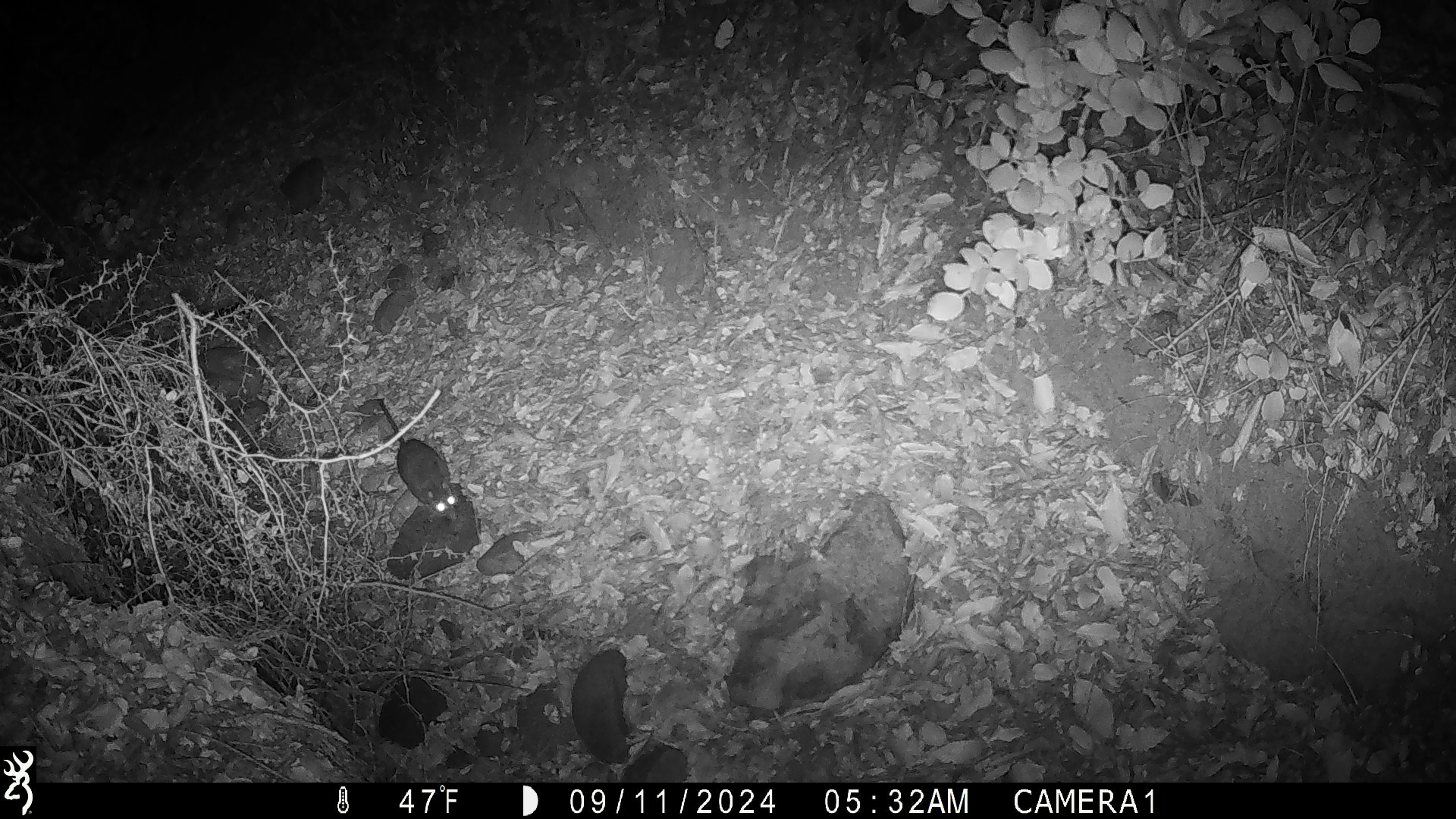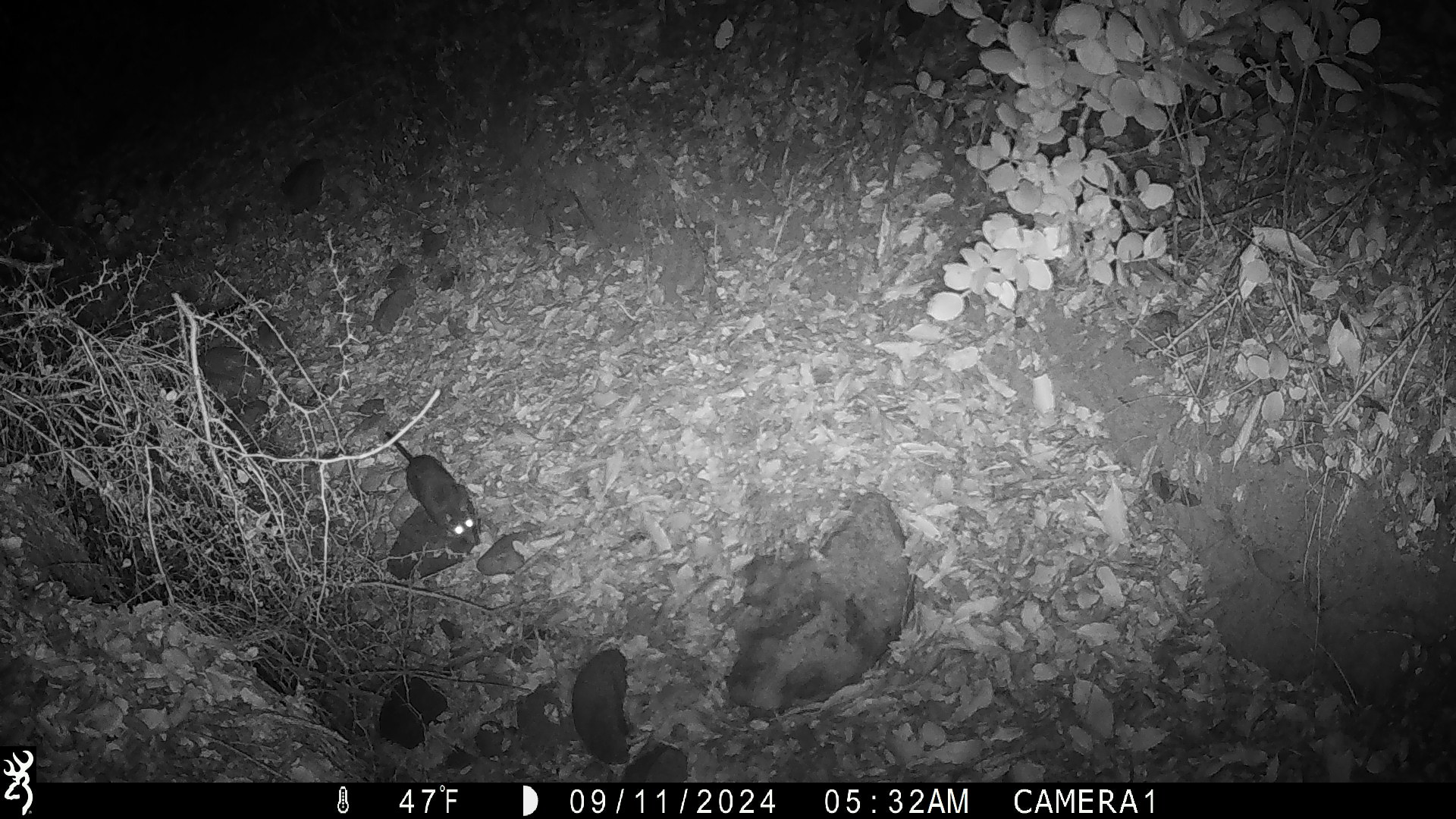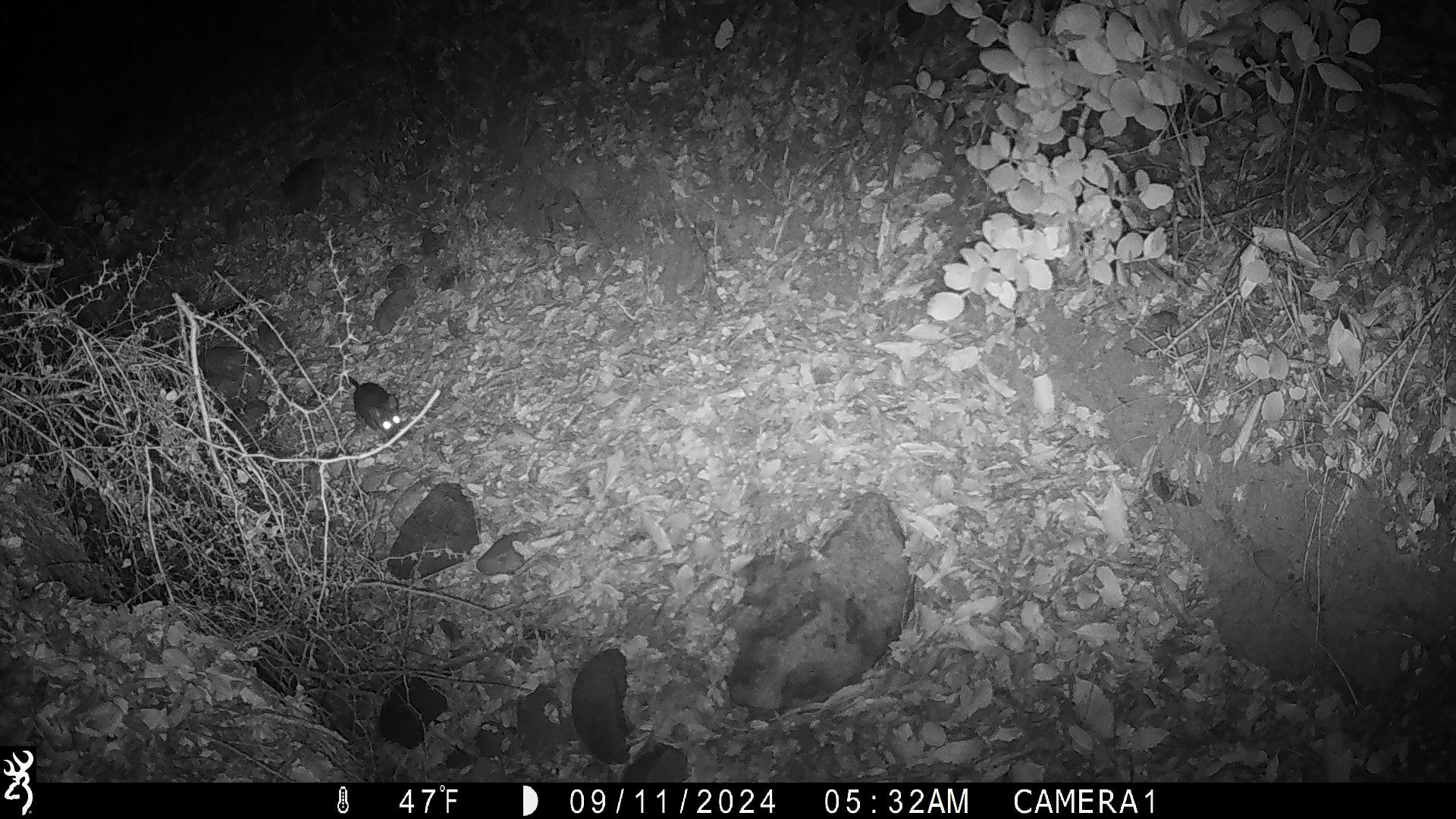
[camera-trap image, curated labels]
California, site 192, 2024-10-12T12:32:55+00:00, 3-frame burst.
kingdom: Animalia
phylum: Chordata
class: Mammalia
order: Rodentia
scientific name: Rodentia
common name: mouse or rat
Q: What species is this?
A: Mouse or rat (Rodentia).